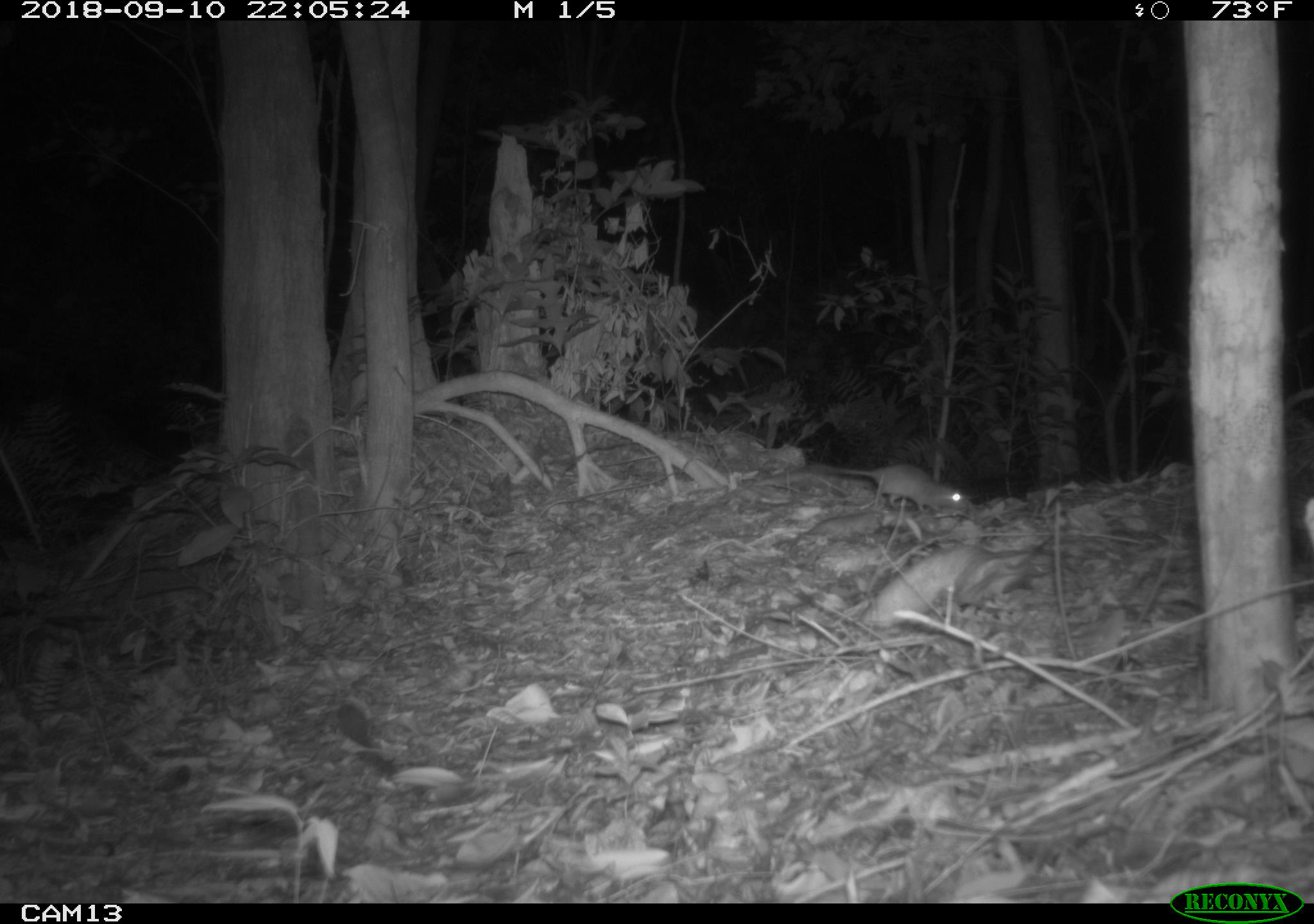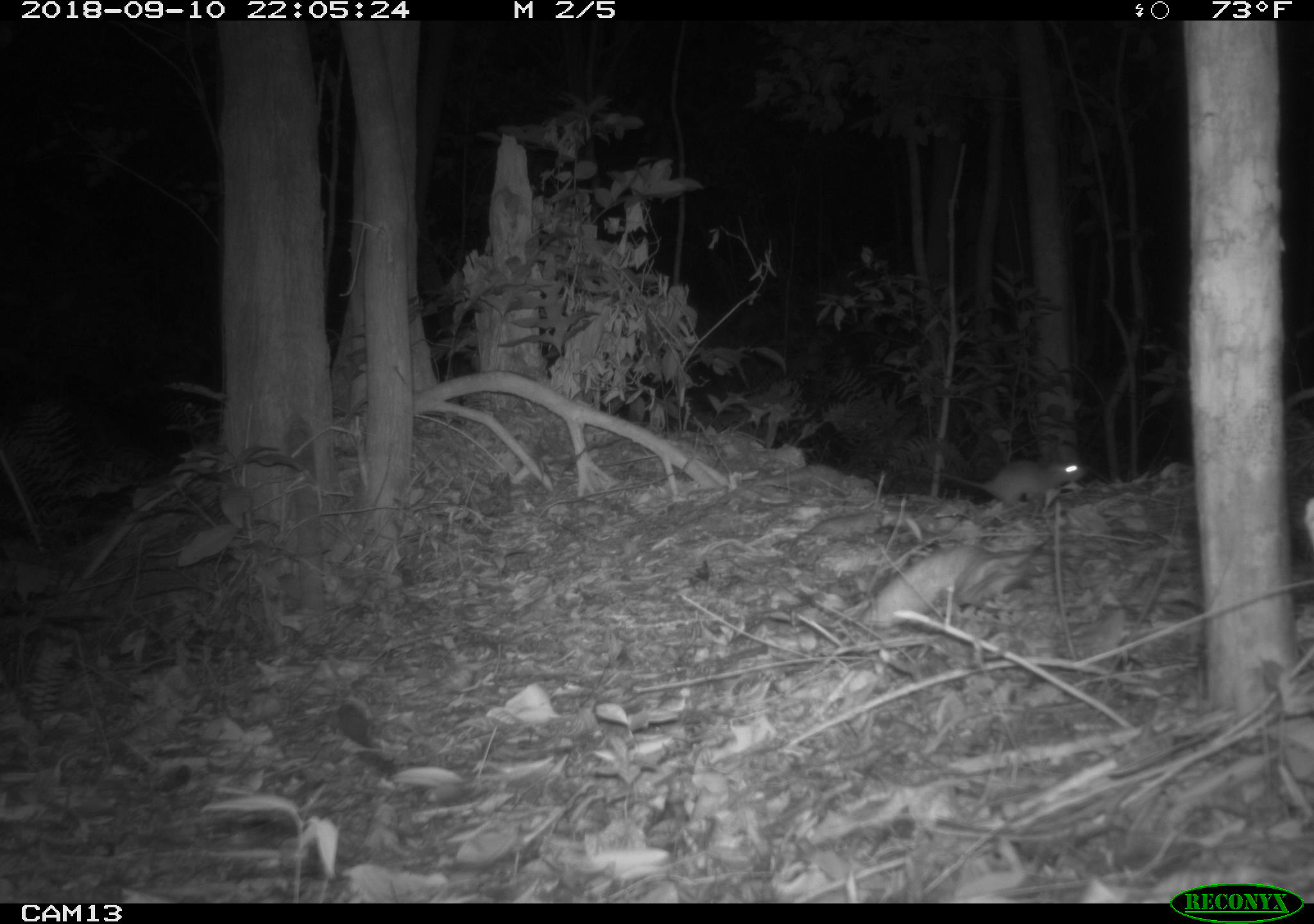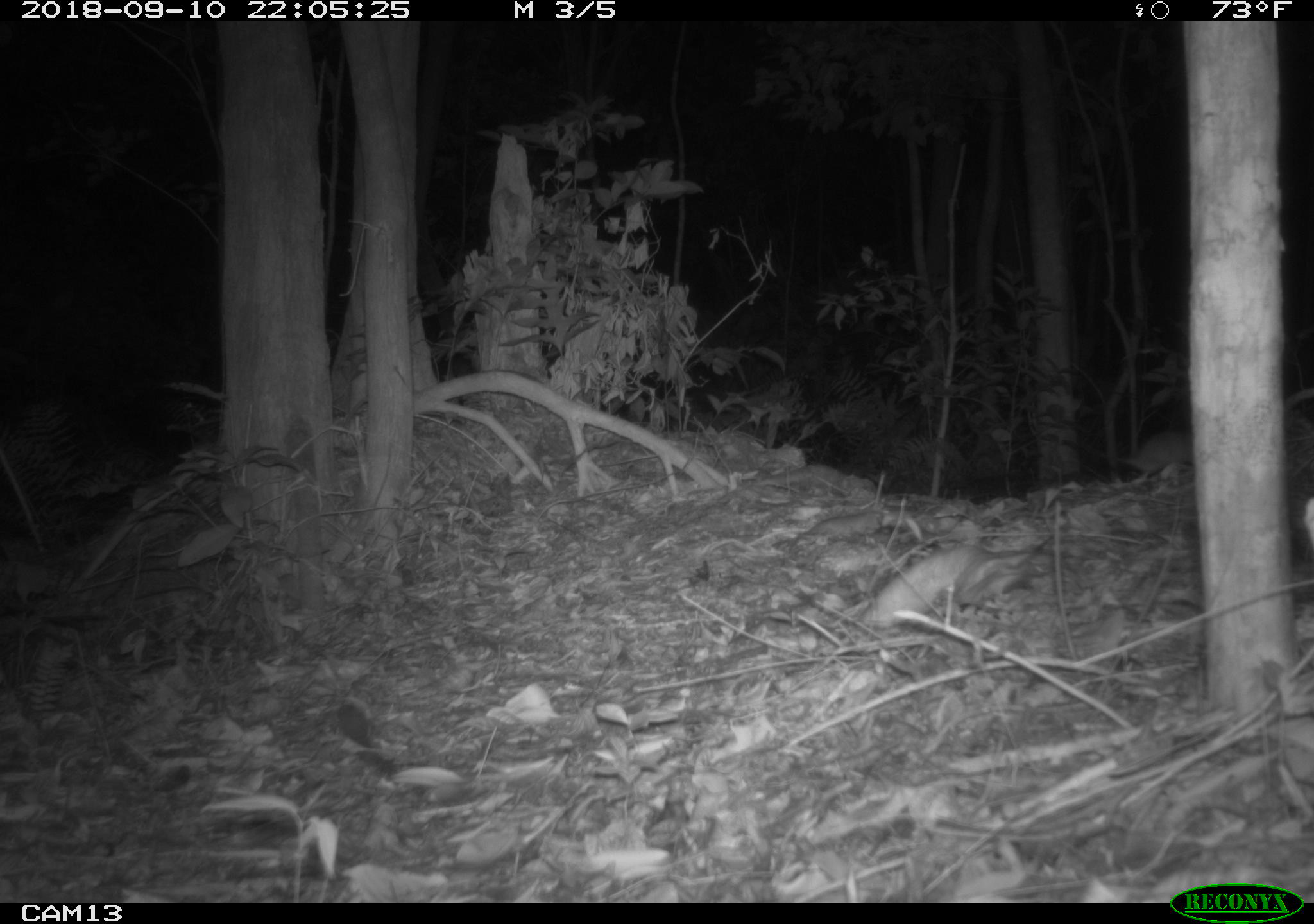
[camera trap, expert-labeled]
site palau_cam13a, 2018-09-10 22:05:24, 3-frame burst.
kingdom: Animalia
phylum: Chordata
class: Mammalia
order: Rodentia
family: Muridae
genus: Rattus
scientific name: Rattus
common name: rat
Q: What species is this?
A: Rat (Rattus).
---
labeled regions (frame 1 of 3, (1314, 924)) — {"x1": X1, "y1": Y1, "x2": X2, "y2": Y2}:
rat: {"x1": 784, "y1": 452, "x2": 982, "y2": 523}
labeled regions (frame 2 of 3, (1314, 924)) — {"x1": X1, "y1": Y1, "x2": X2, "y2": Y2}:
rat: {"x1": 916, "y1": 451, "x2": 1085, "y2": 513}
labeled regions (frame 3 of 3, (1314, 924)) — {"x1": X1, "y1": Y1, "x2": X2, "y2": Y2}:
rat: {"x1": 1048, "y1": 415, "x2": 1190, "y2": 493}